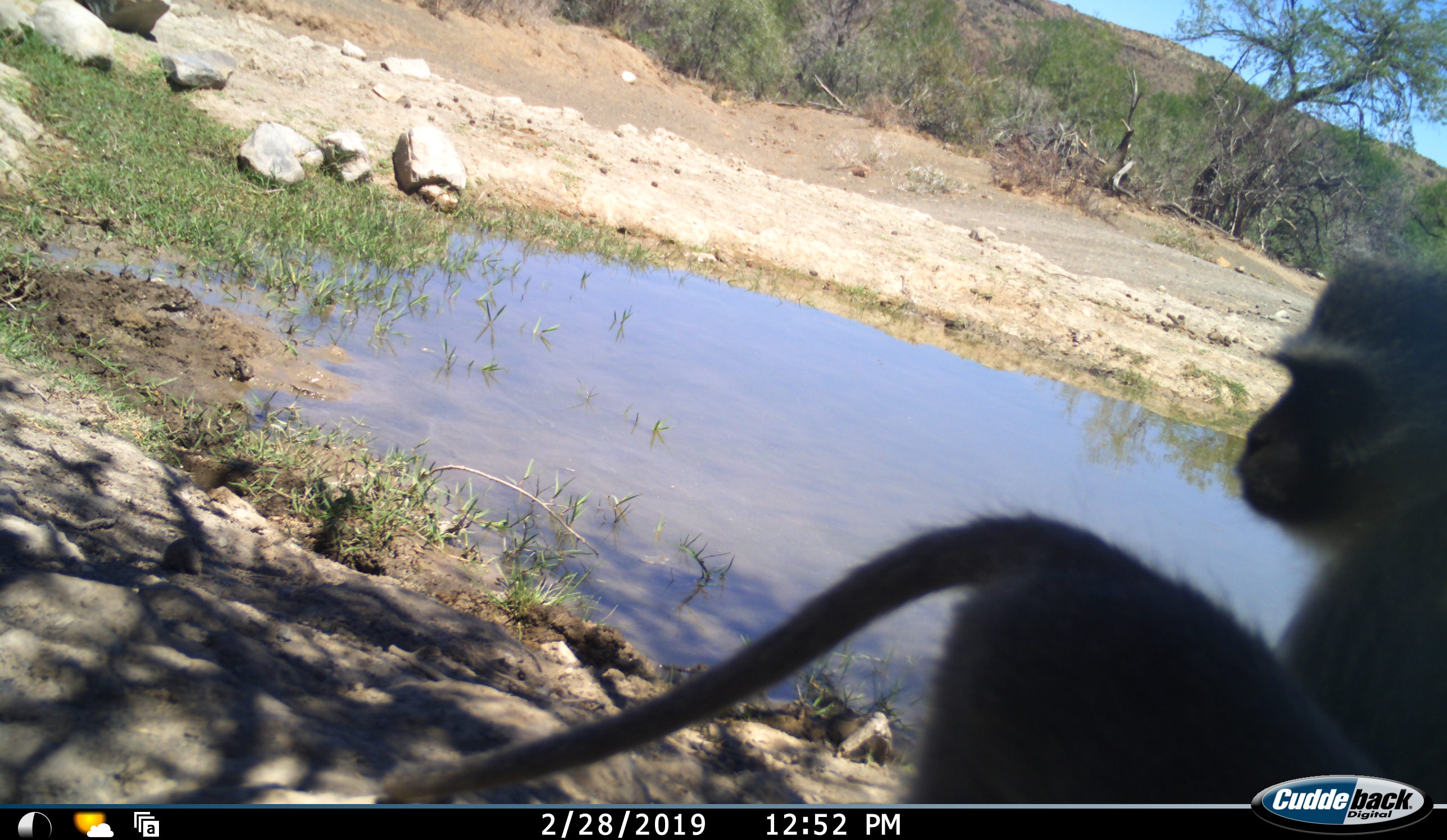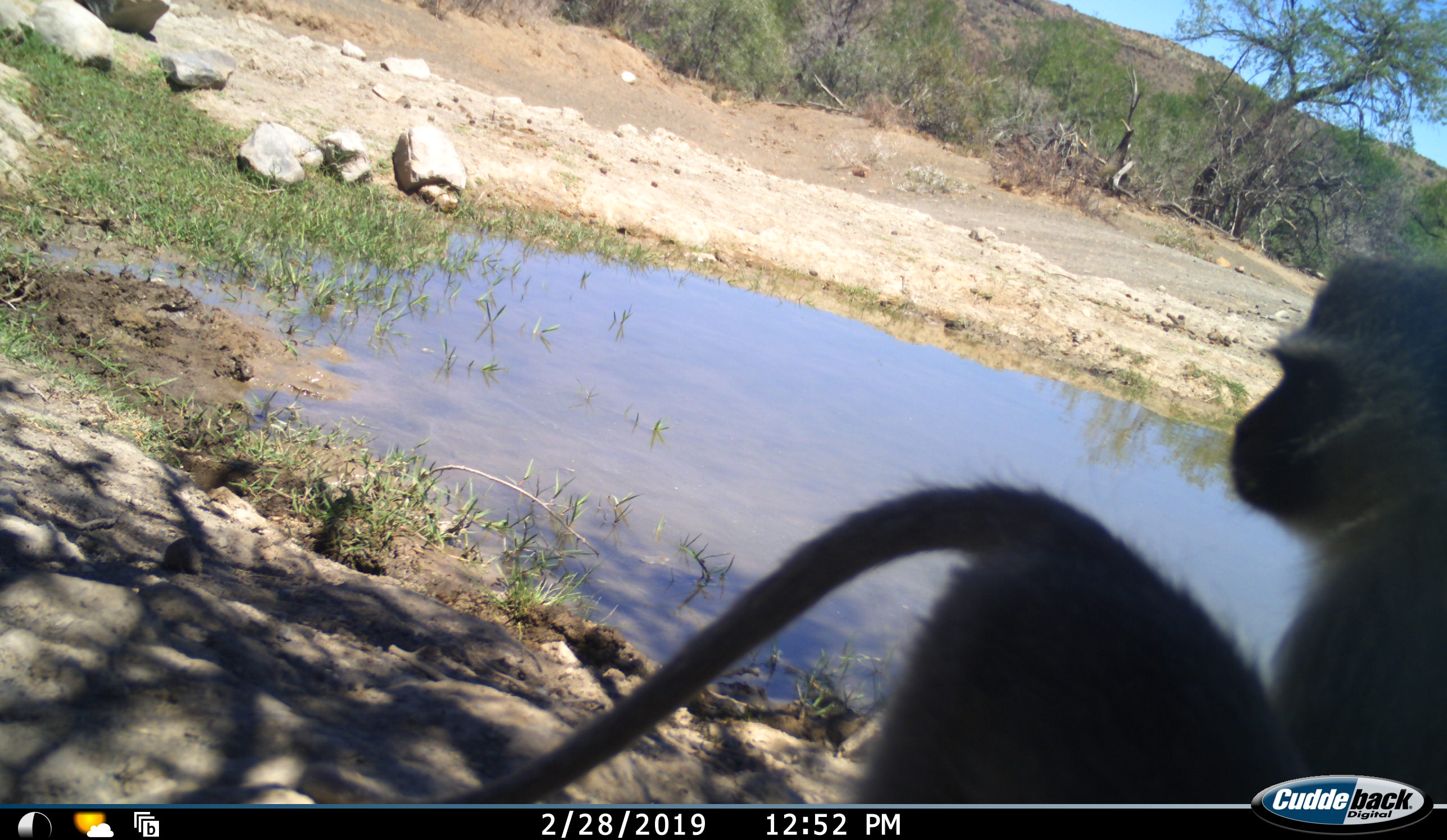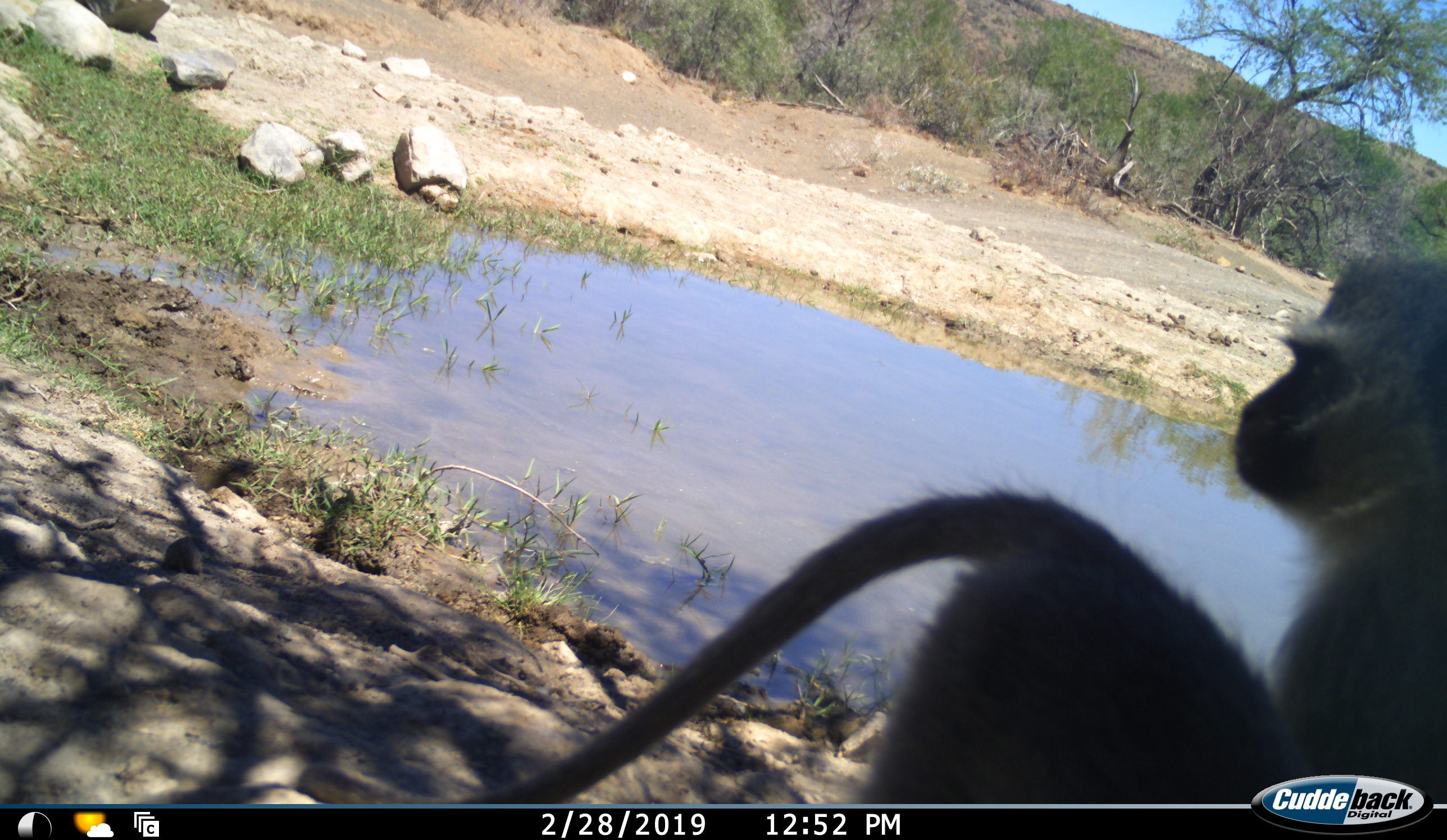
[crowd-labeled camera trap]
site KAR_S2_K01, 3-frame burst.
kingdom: Animalia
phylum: Chordata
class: Mammalia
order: Primates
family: Cercopithecidae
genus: Chlorocebus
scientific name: Chlorocebus pygerythrus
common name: vervet monkey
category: monkeyvervet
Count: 2.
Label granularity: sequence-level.